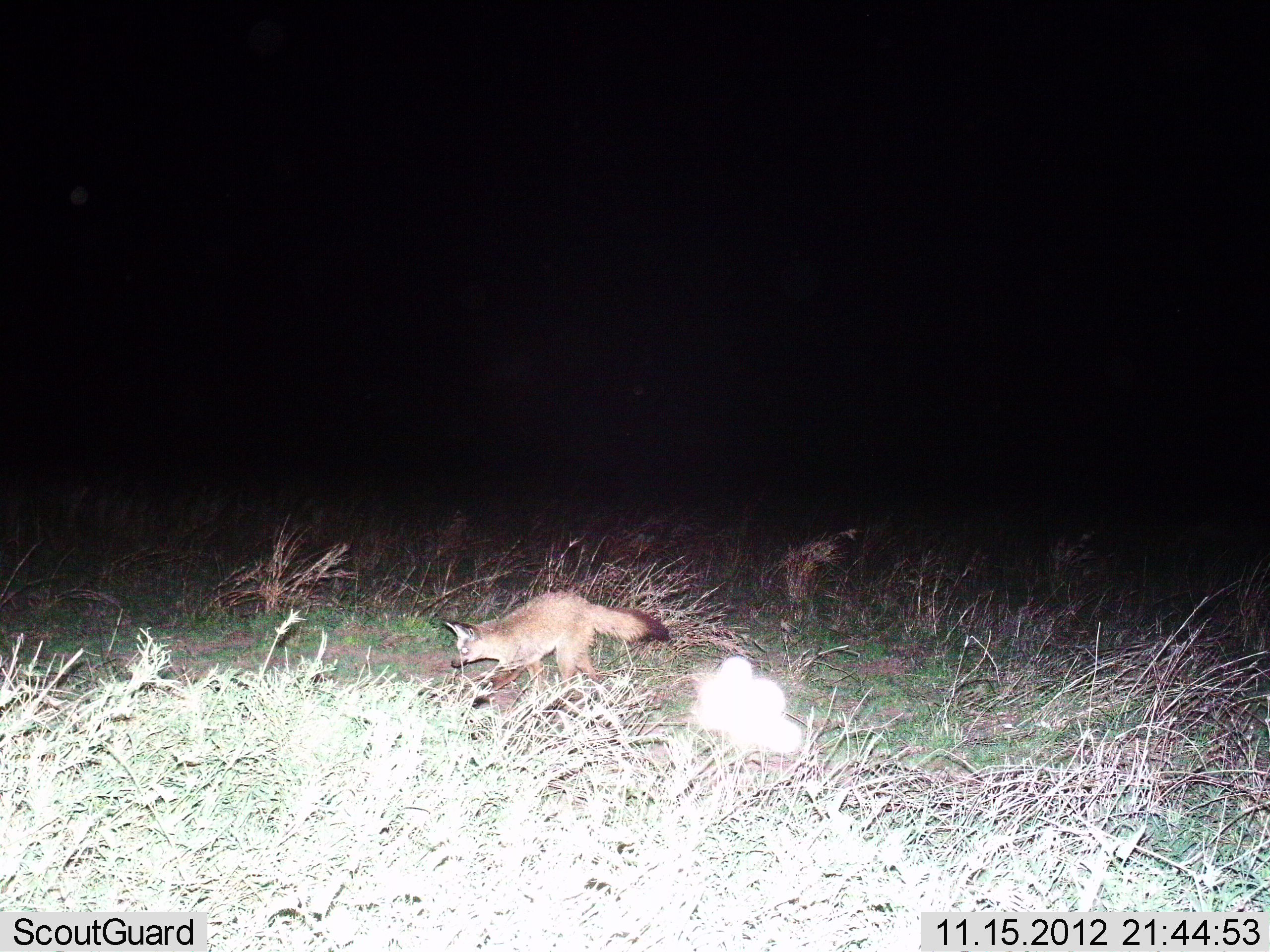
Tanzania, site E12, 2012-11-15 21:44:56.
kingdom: Animalia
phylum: Chordata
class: Mammalia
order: Carnivora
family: Canidae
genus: Otocyon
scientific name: Otocyon megalotis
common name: bat-eared fox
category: batearedfox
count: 1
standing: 10%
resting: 0%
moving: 90%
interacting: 0%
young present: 0%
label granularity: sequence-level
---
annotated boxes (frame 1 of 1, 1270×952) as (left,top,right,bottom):
animal: (442,591,670,715)